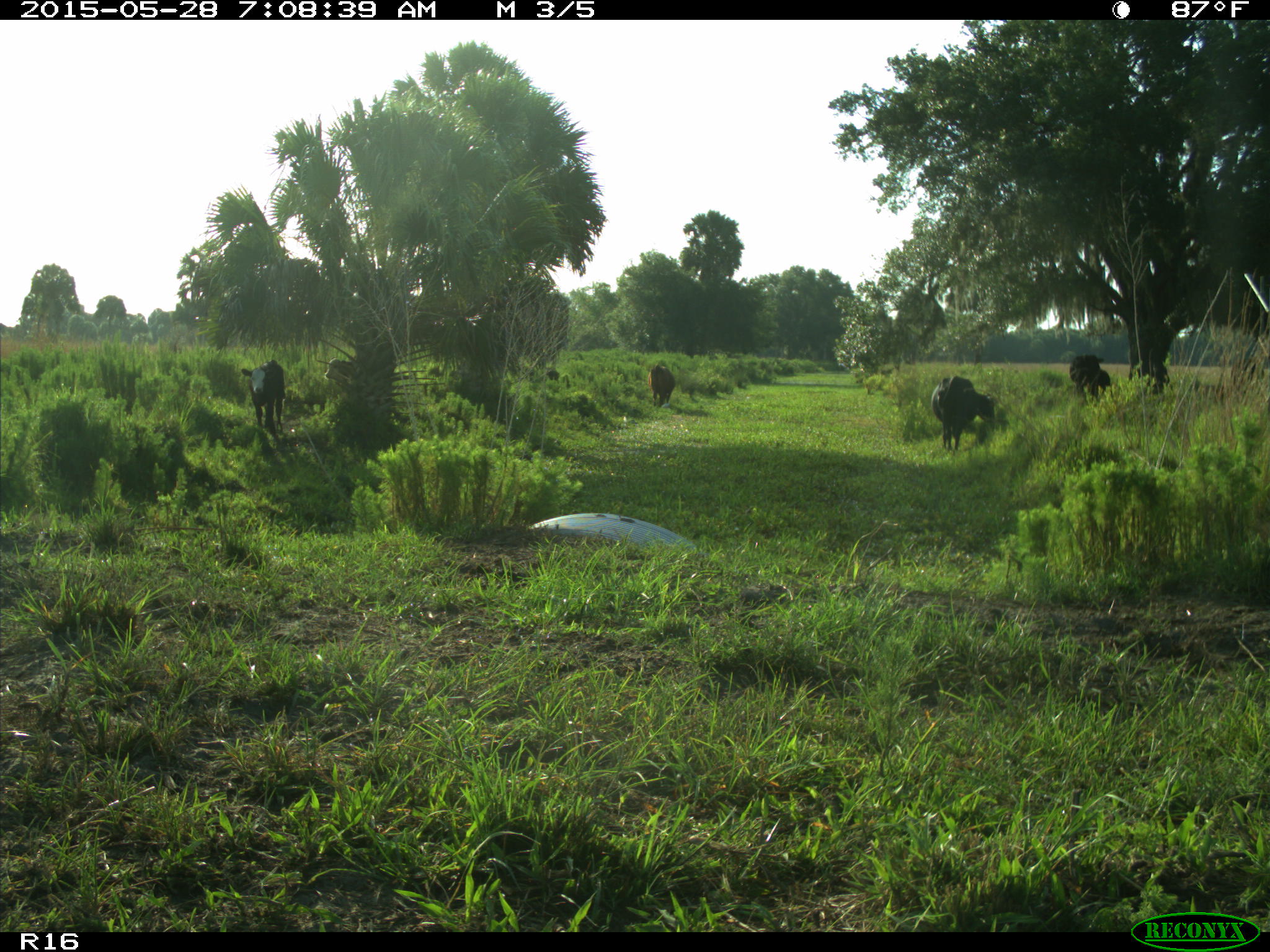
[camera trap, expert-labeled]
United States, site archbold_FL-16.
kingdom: Animalia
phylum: Chordata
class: Mammalia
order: Artiodactyla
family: Bovidae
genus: Bos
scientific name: Bos taurus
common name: domestic cow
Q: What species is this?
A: Bos taurus (domestic cow).